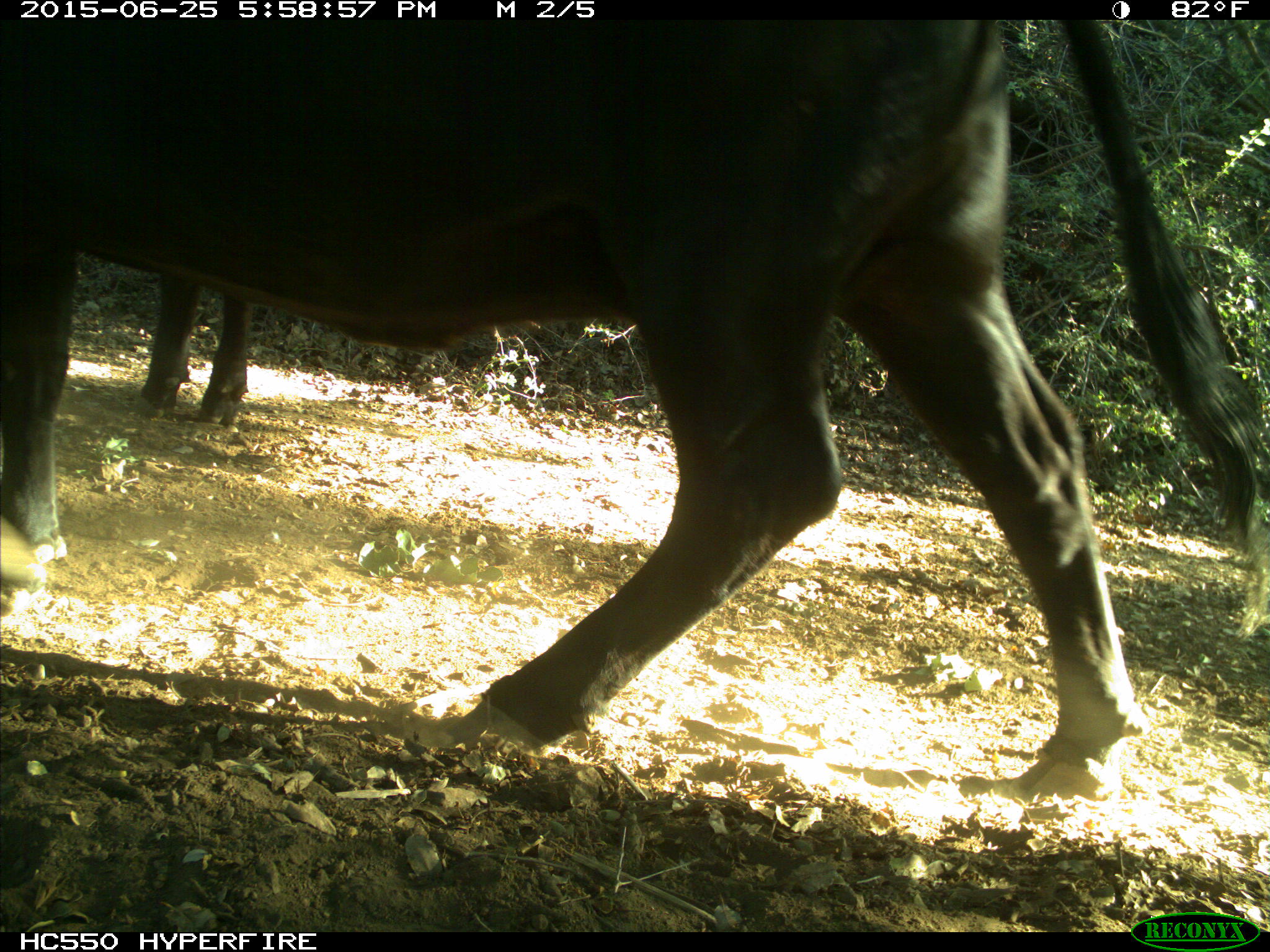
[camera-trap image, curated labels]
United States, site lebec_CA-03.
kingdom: Animalia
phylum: Chordata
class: Mammalia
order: Artiodactyla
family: Bovidae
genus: Bos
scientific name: Bos taurus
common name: domestic cow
Bos taurus (domestic cow).